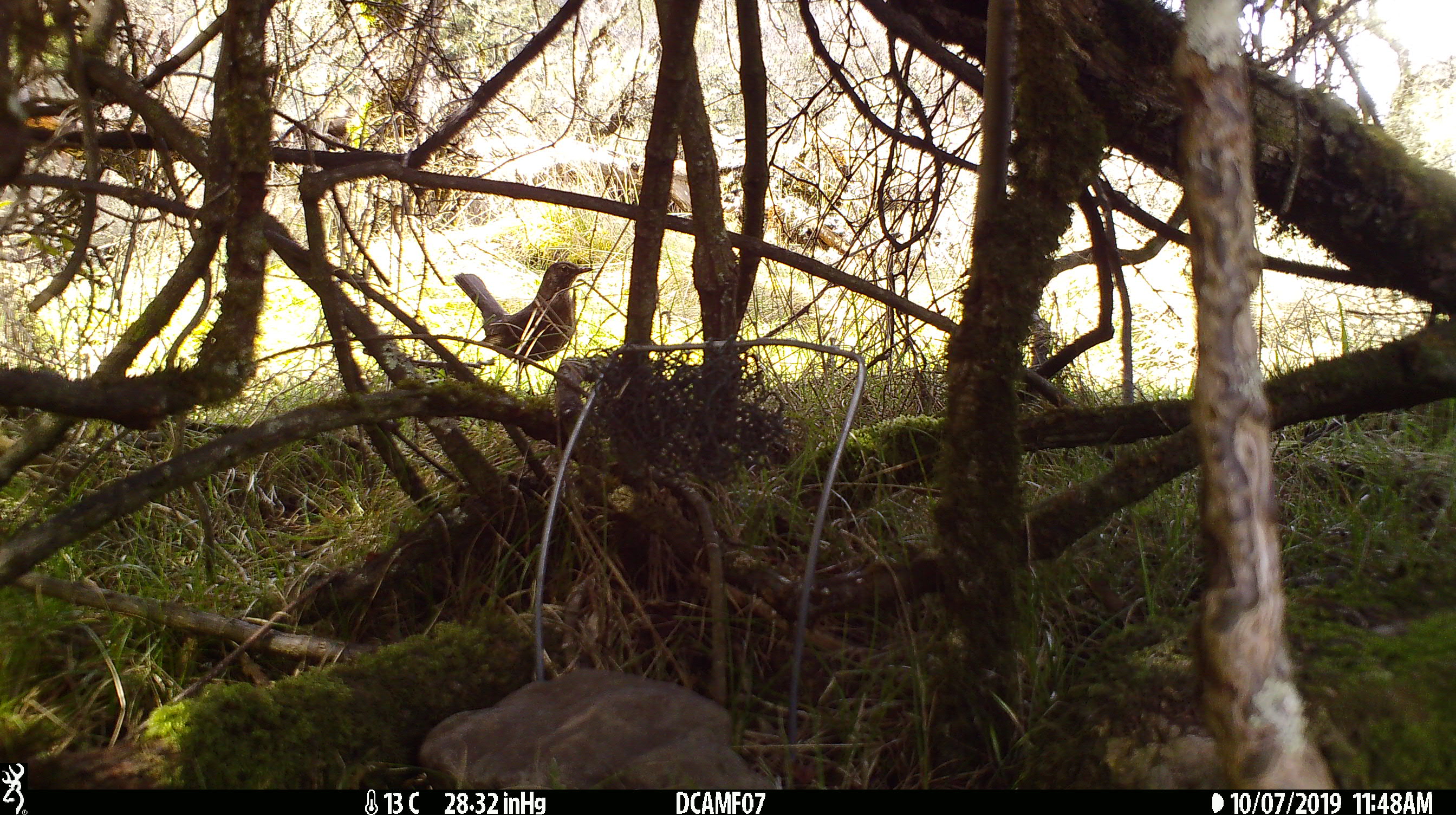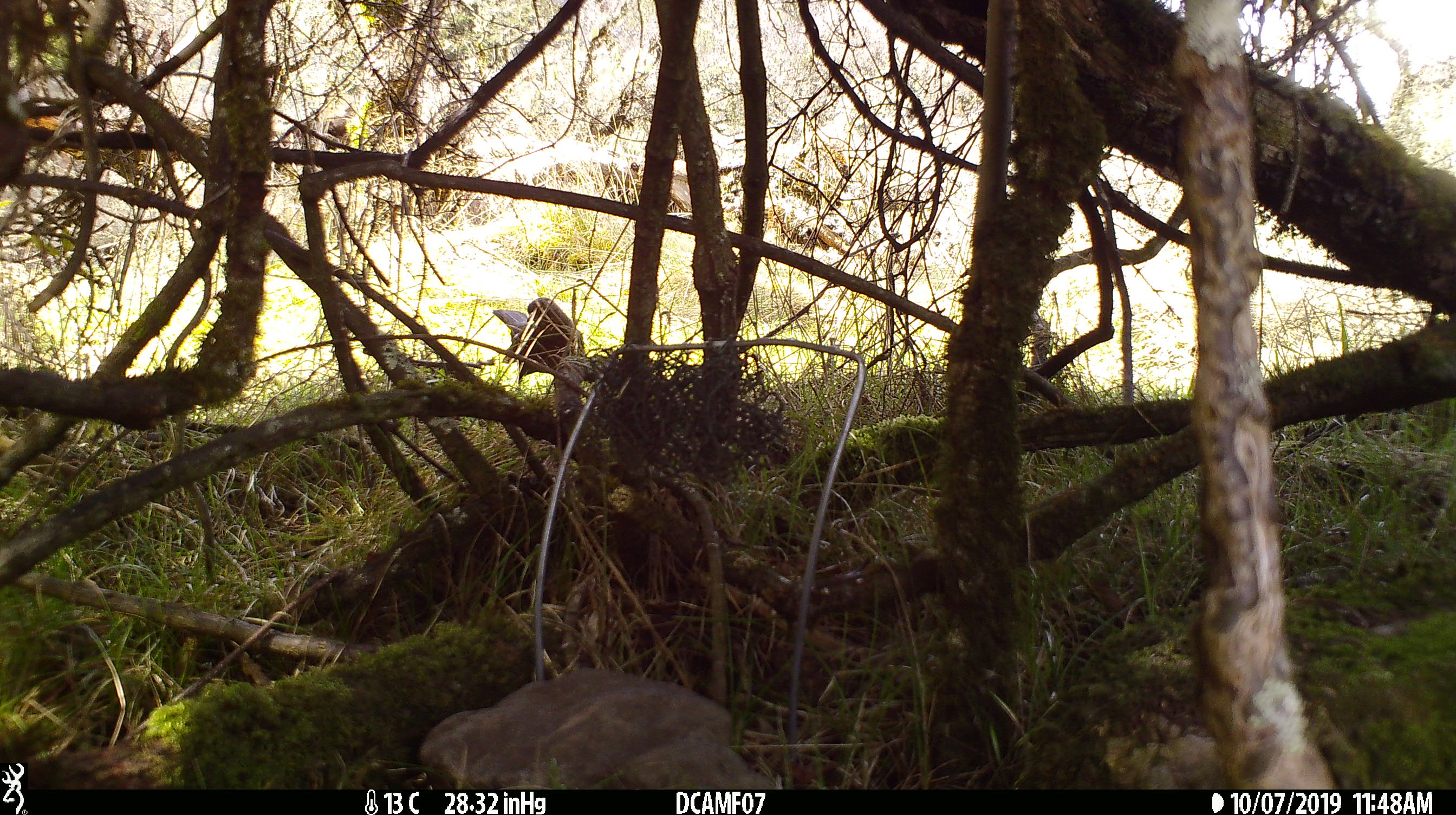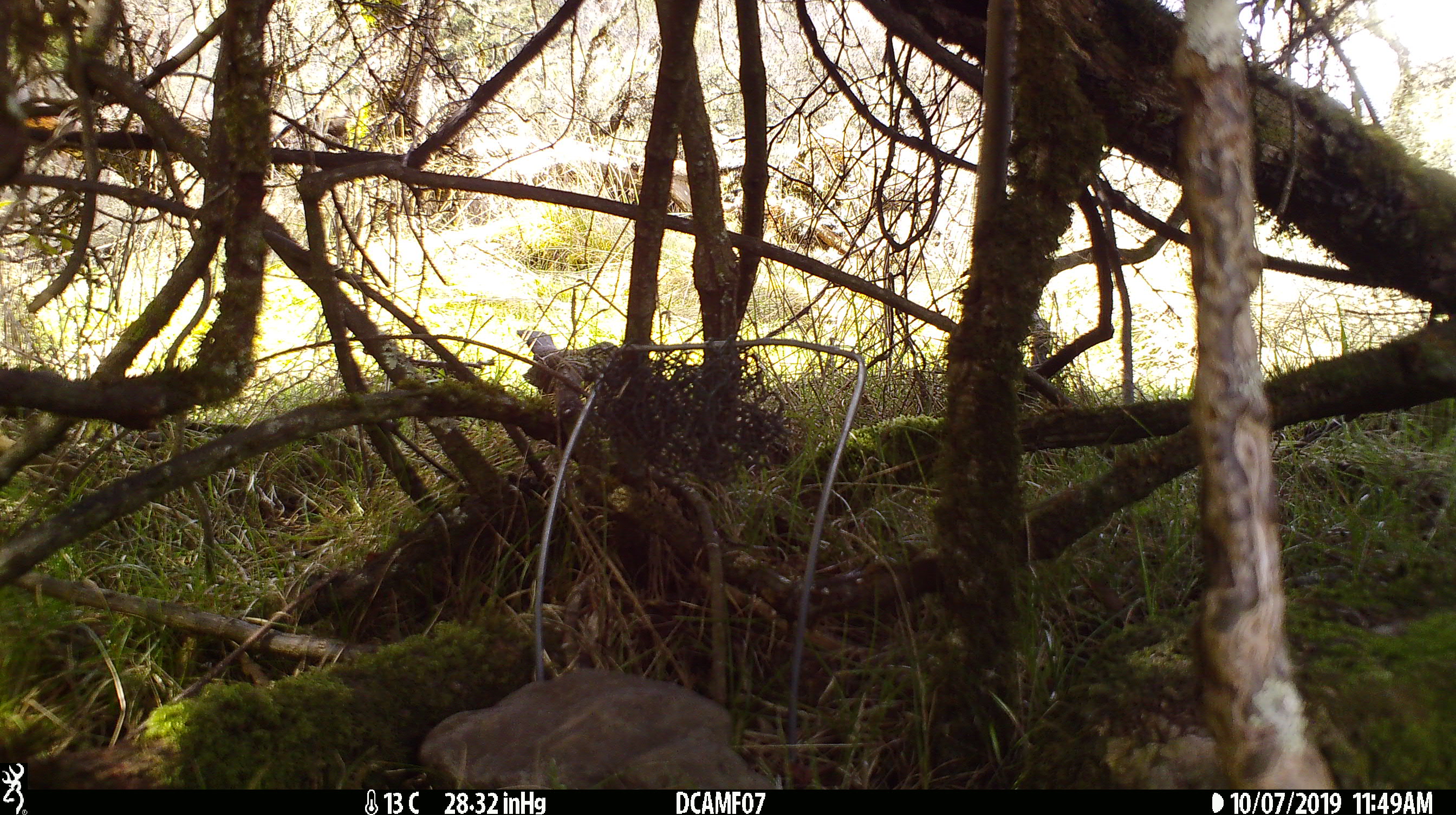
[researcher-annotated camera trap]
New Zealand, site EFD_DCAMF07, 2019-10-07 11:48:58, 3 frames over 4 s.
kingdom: Animalia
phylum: Chordata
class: Aves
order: Passeriformes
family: Turdidae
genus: Turdus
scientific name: Turdus merula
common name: eurasian blackbird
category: blackbird